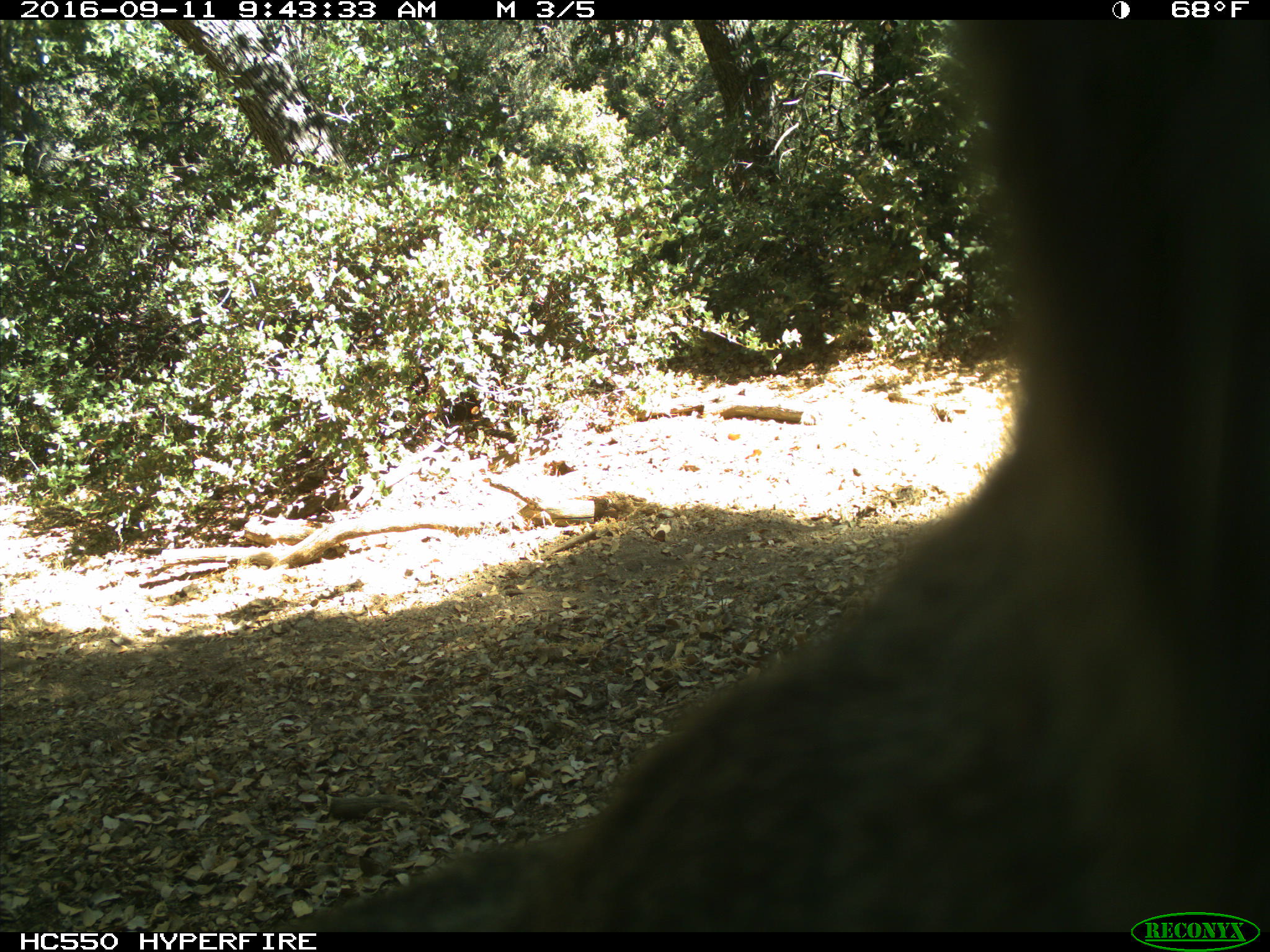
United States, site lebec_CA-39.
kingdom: Animalia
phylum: Chordata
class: Mammalia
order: Carnivora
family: Felidae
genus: Lynx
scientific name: Lynx rufus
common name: bobcat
Lynx rufus (bobcat).